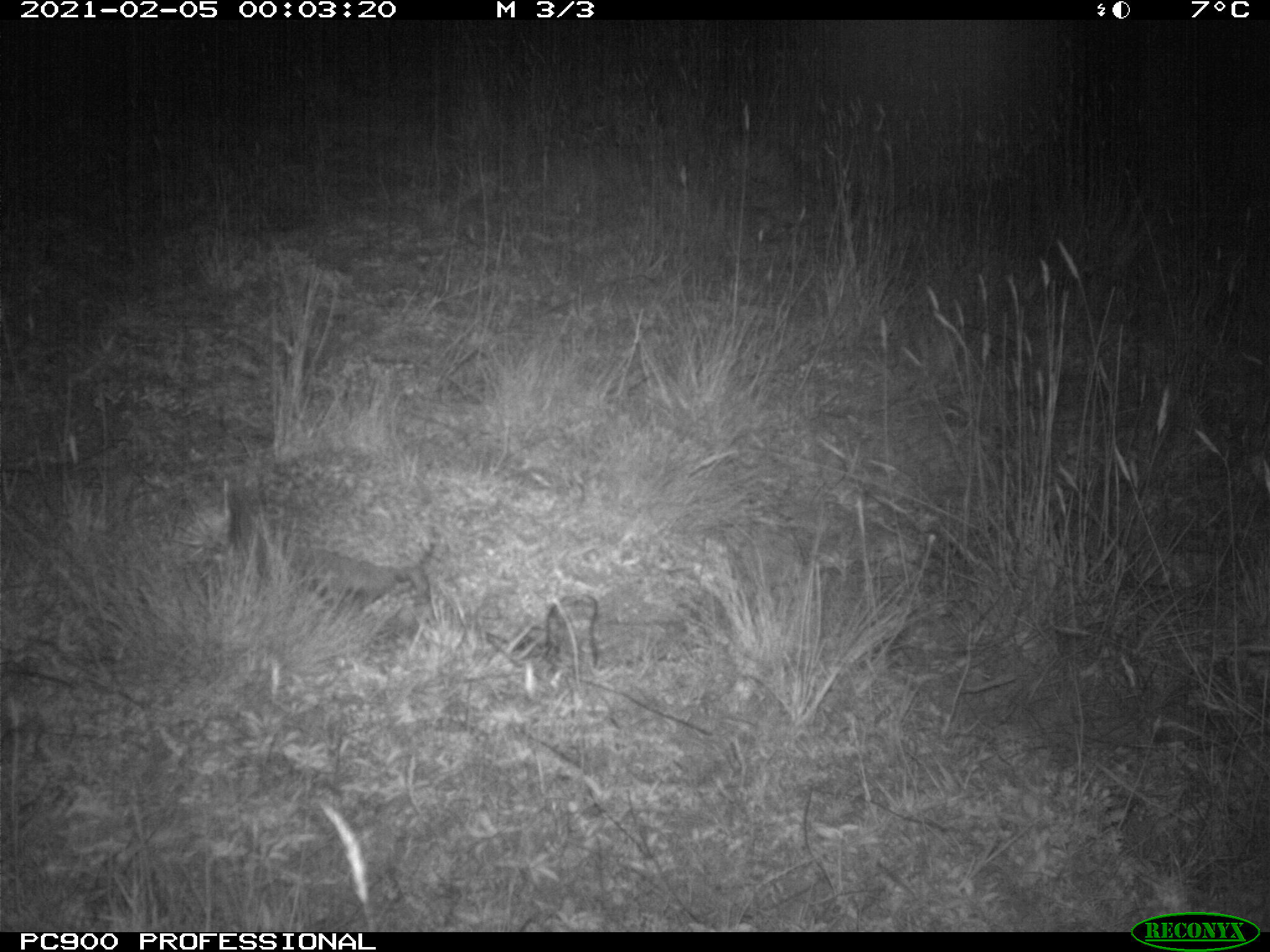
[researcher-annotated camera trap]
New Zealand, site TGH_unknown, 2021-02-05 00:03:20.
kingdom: Animalia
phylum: Chordata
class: Mammalia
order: Eulipotyphla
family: Erinaceidae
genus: Erinaceus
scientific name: Erinaceus europaeus europaeus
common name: european hedgehog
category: hedgehog